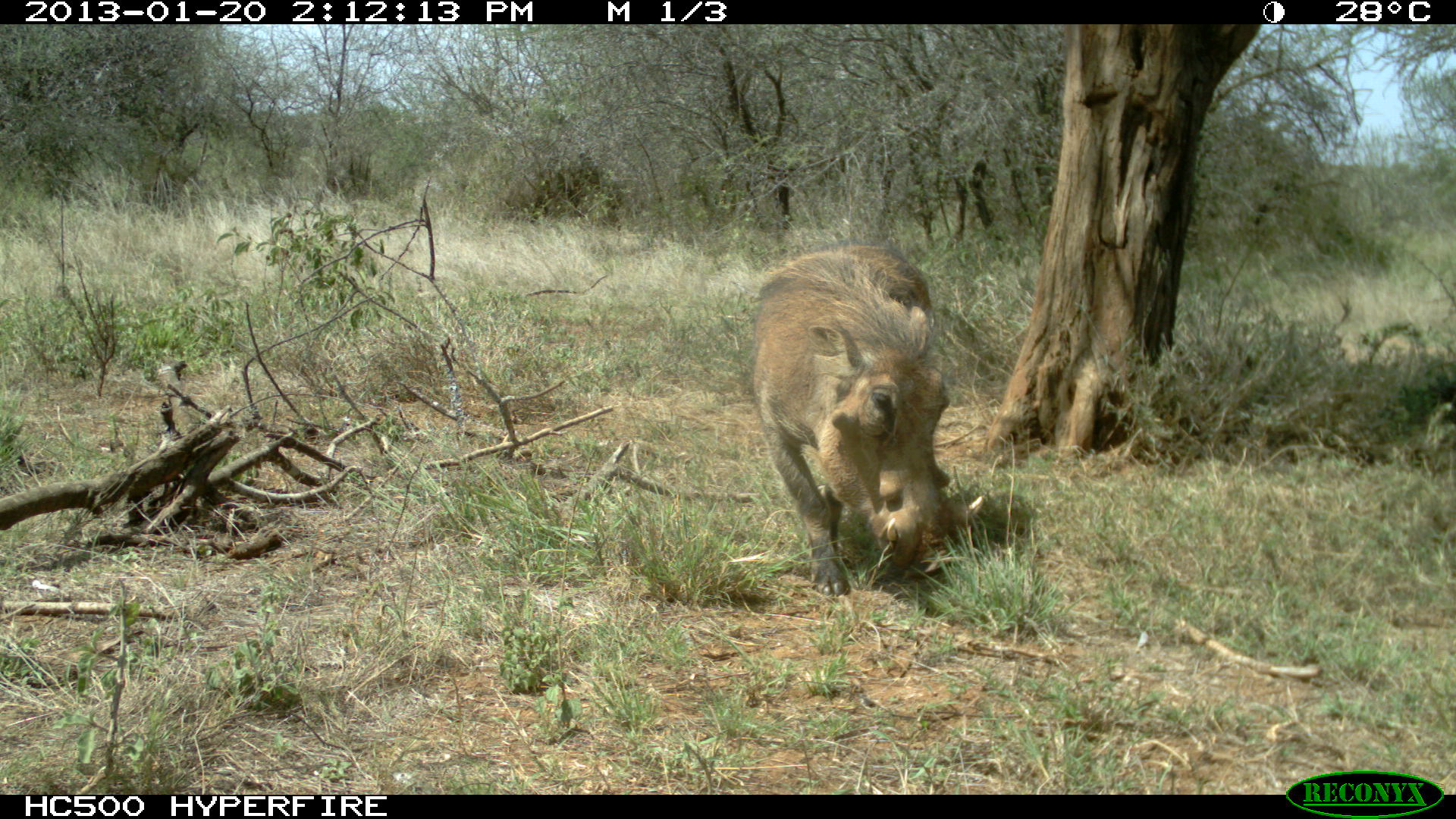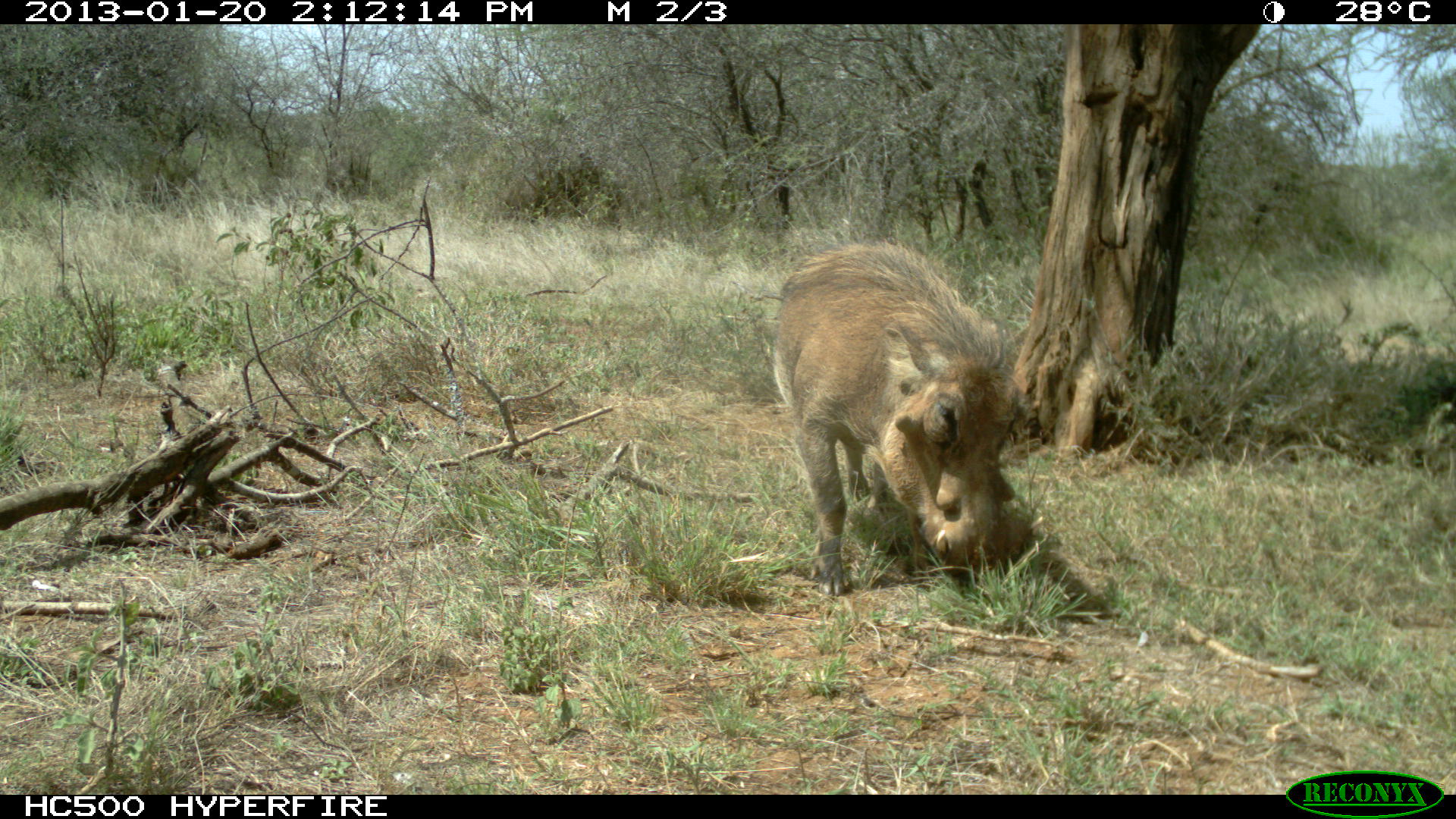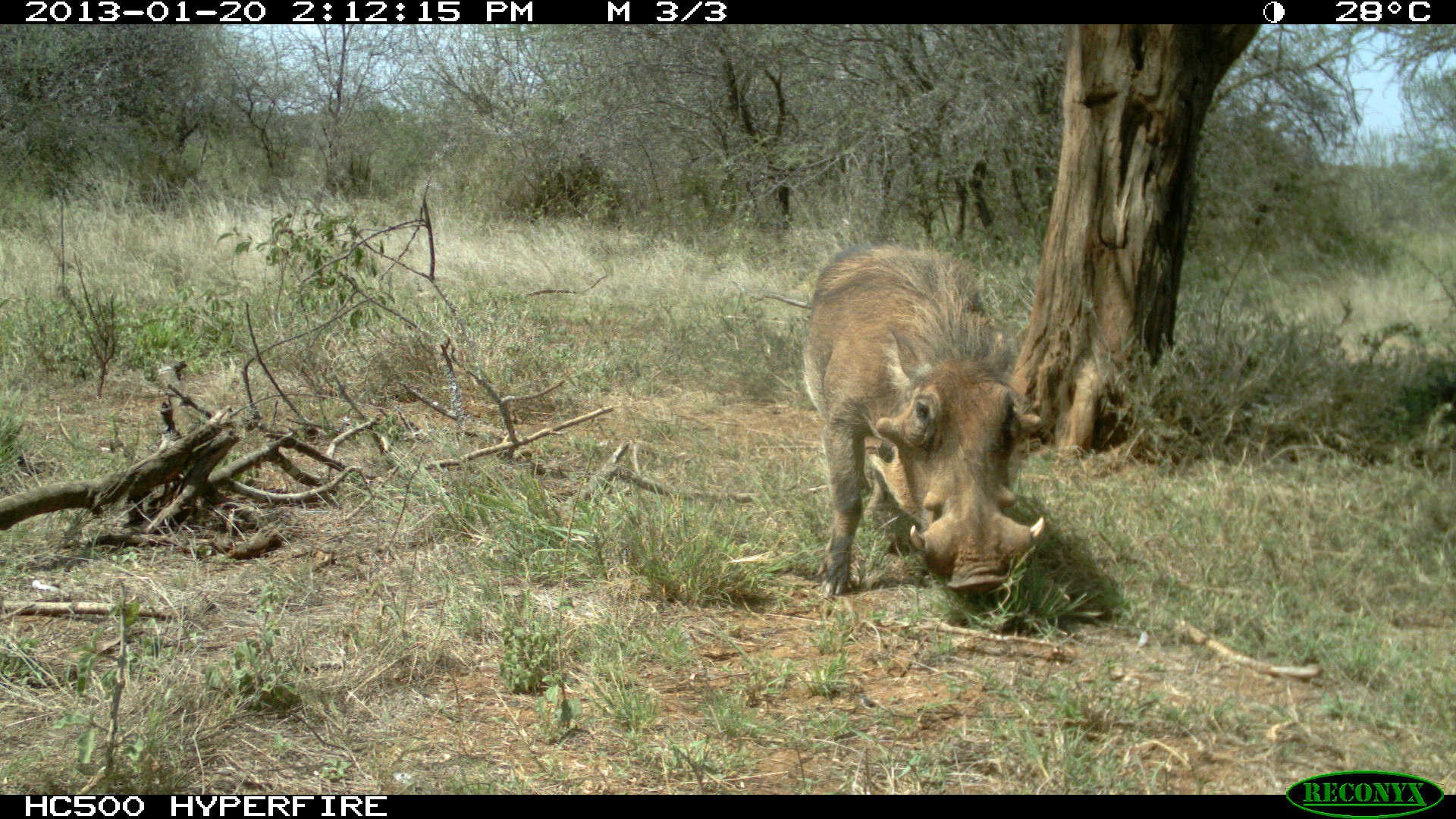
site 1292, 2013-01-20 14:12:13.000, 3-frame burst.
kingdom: Animalia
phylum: Chordata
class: Mammalia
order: Artiodactyla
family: Suidae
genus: Phacochoerus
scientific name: Phacochoerus africanus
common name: common warthog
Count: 1.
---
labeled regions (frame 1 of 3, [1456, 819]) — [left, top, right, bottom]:
phacochoerus africanus: [744, 241, 985, 593]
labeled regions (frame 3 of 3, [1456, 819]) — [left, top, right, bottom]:
phacochoerus africanus: [801, 240, 1045, 598]